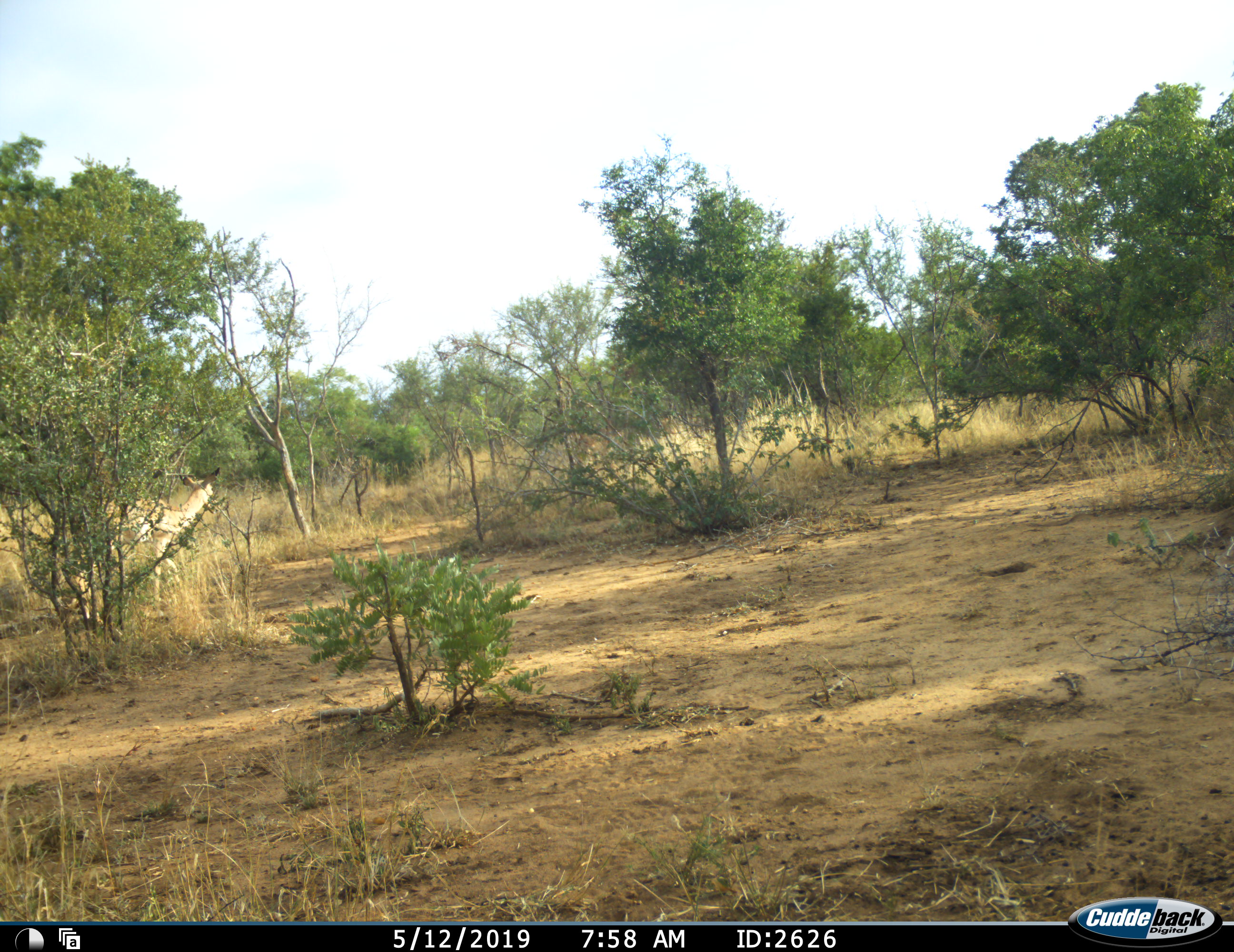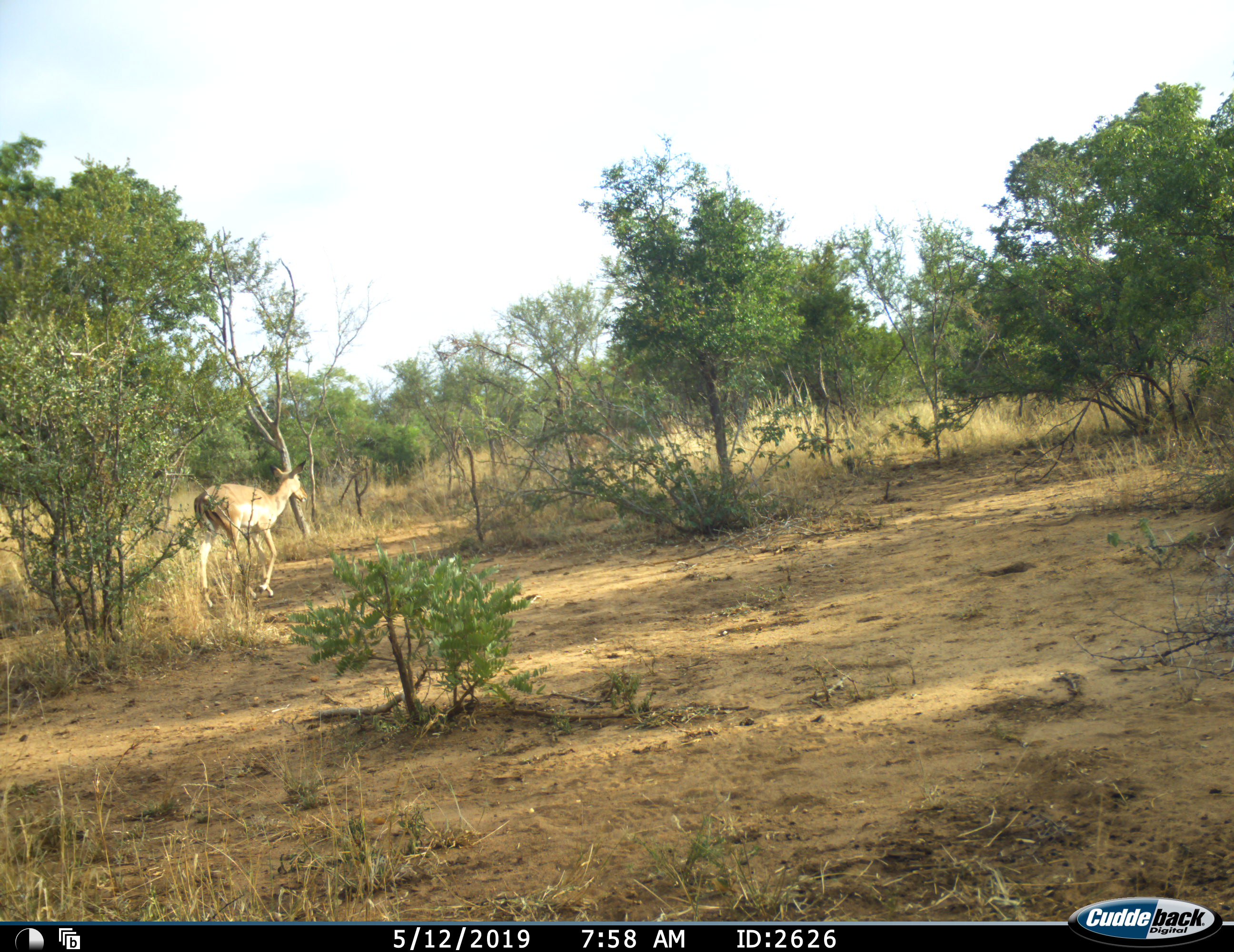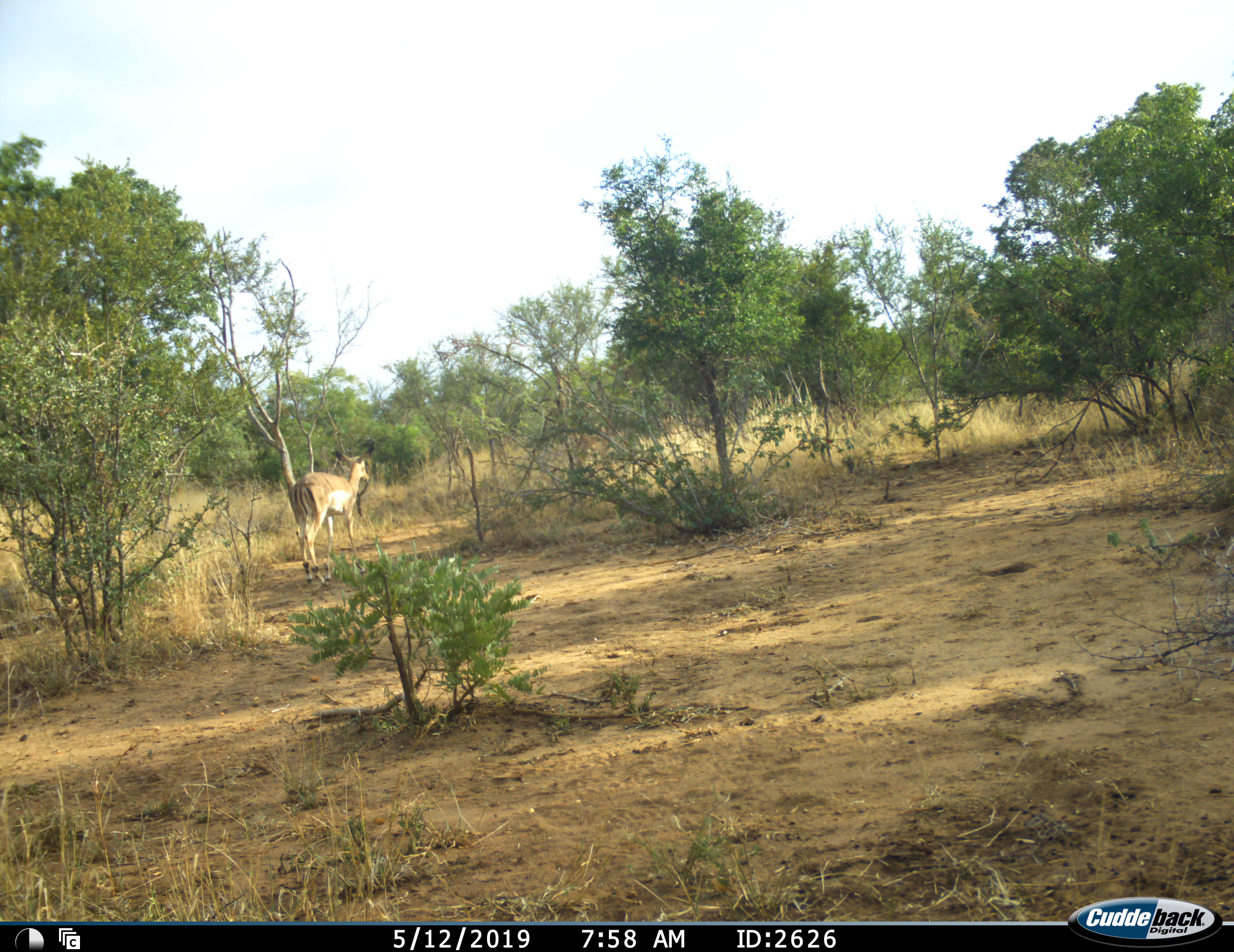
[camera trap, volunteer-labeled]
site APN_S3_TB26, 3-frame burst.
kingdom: Animalia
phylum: Chordata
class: Mammalia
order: Artiodactyla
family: Bovidae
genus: Aepyceros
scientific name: Aepyceros melampus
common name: impala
Impala (Aepyceros melampus), count 1. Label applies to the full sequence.